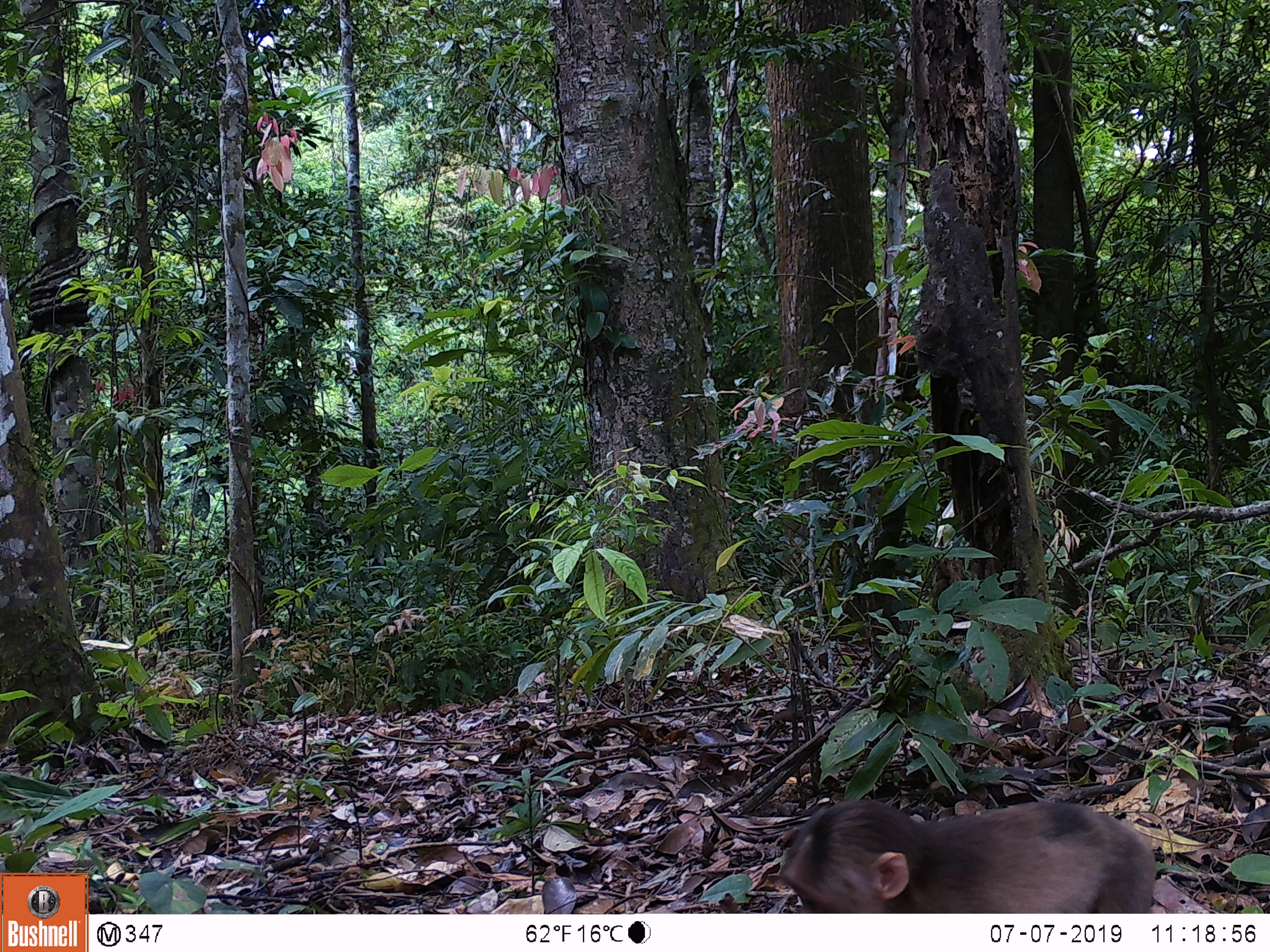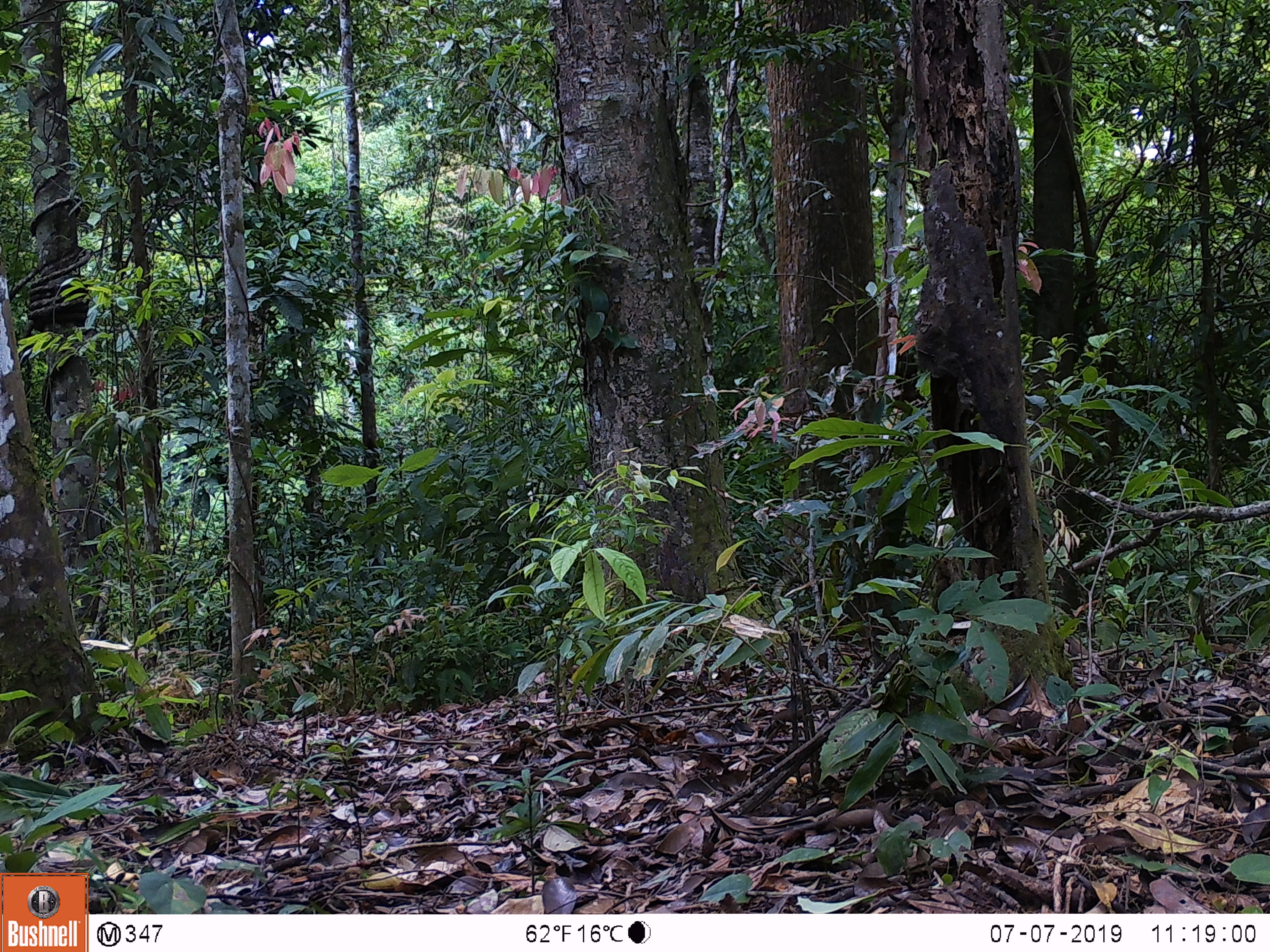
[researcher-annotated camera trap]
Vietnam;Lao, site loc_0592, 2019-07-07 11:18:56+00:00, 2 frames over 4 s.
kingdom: Animalia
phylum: Chordata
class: Mammalia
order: Primates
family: Cercopithecidae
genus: Macaca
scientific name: Macaca arctoides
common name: stump-tailed macaque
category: stump tailed macaque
Stump tailed macaque (stump-tailed macaque) (Macaca arctoides). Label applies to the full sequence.